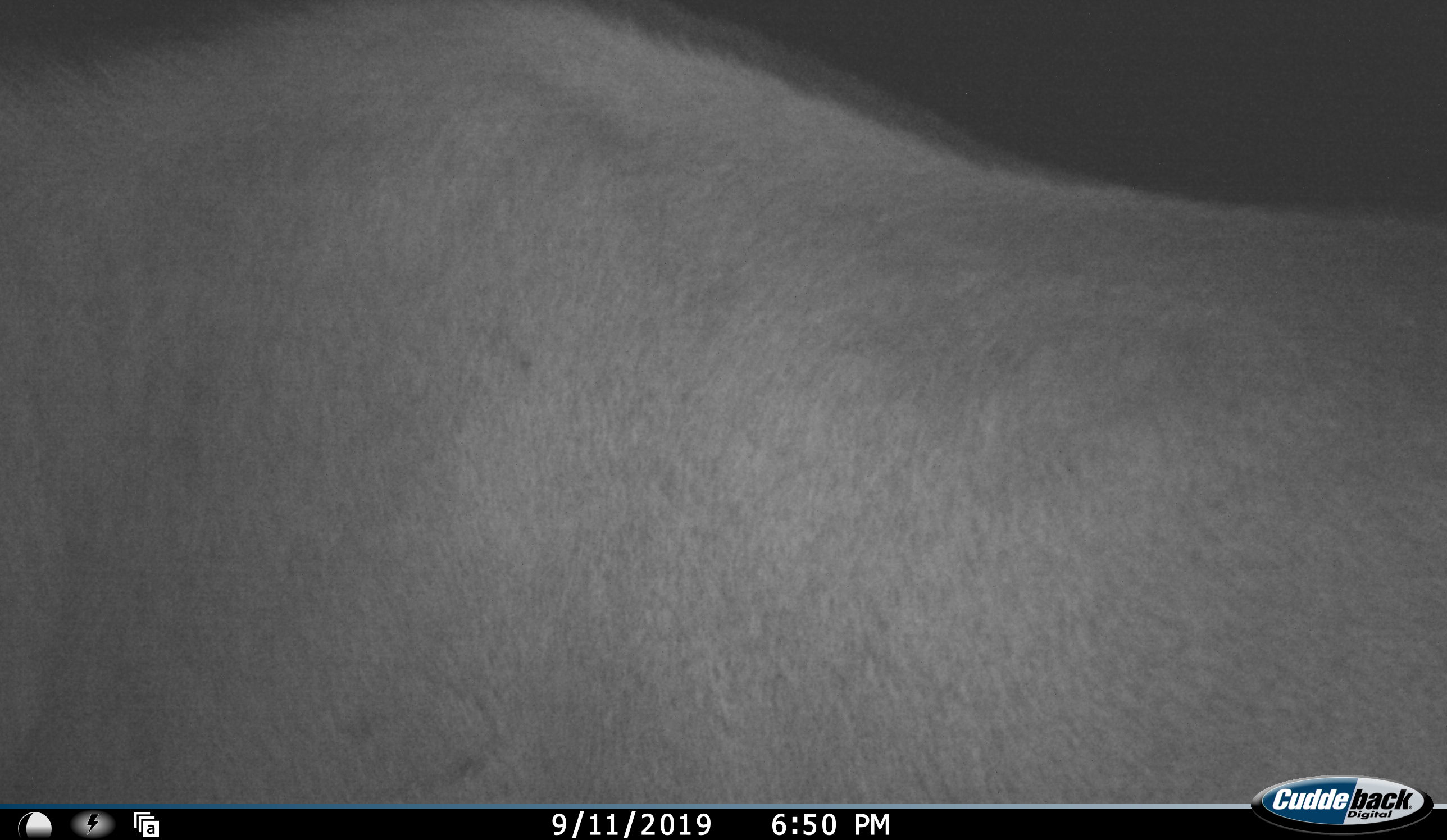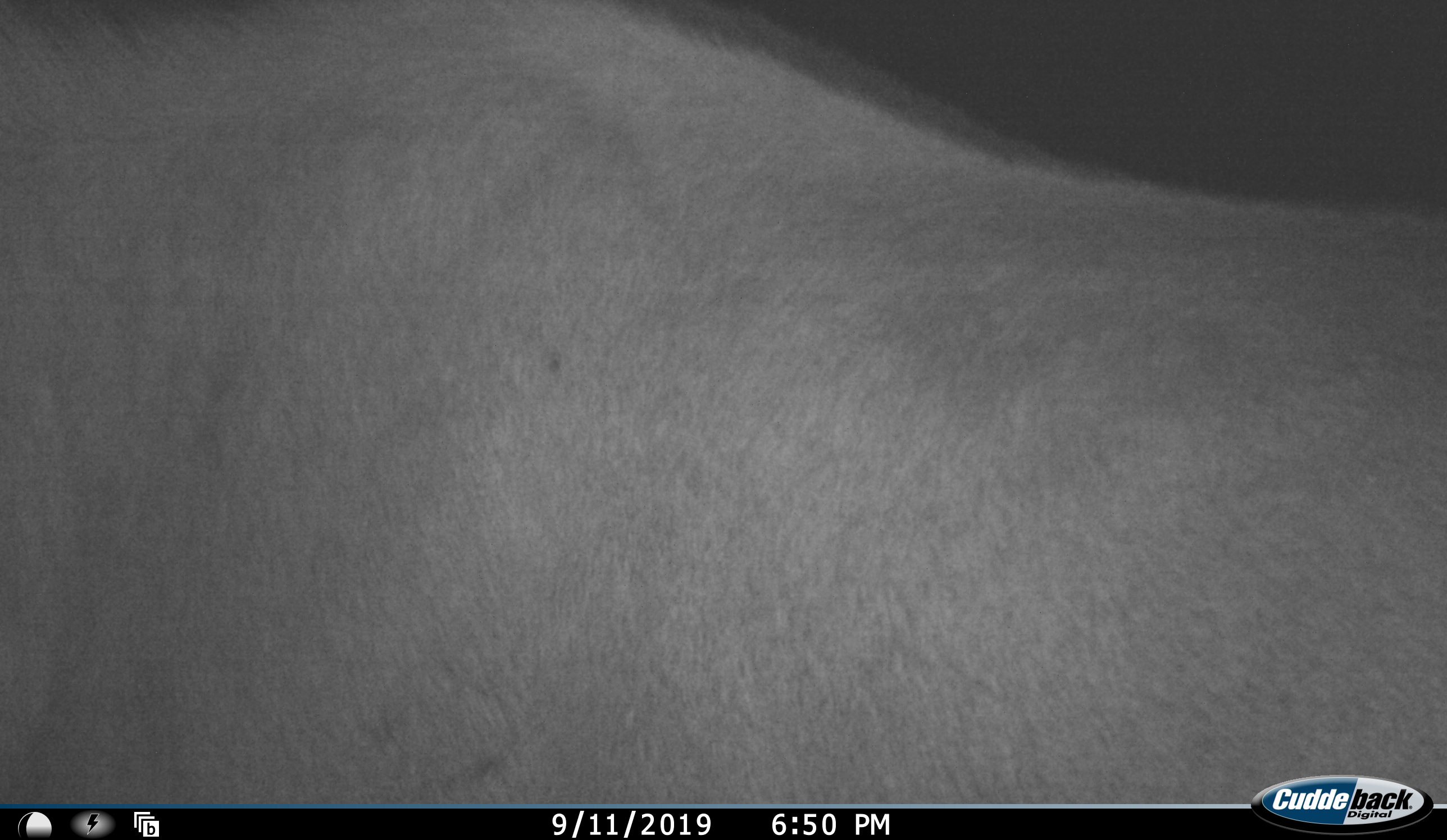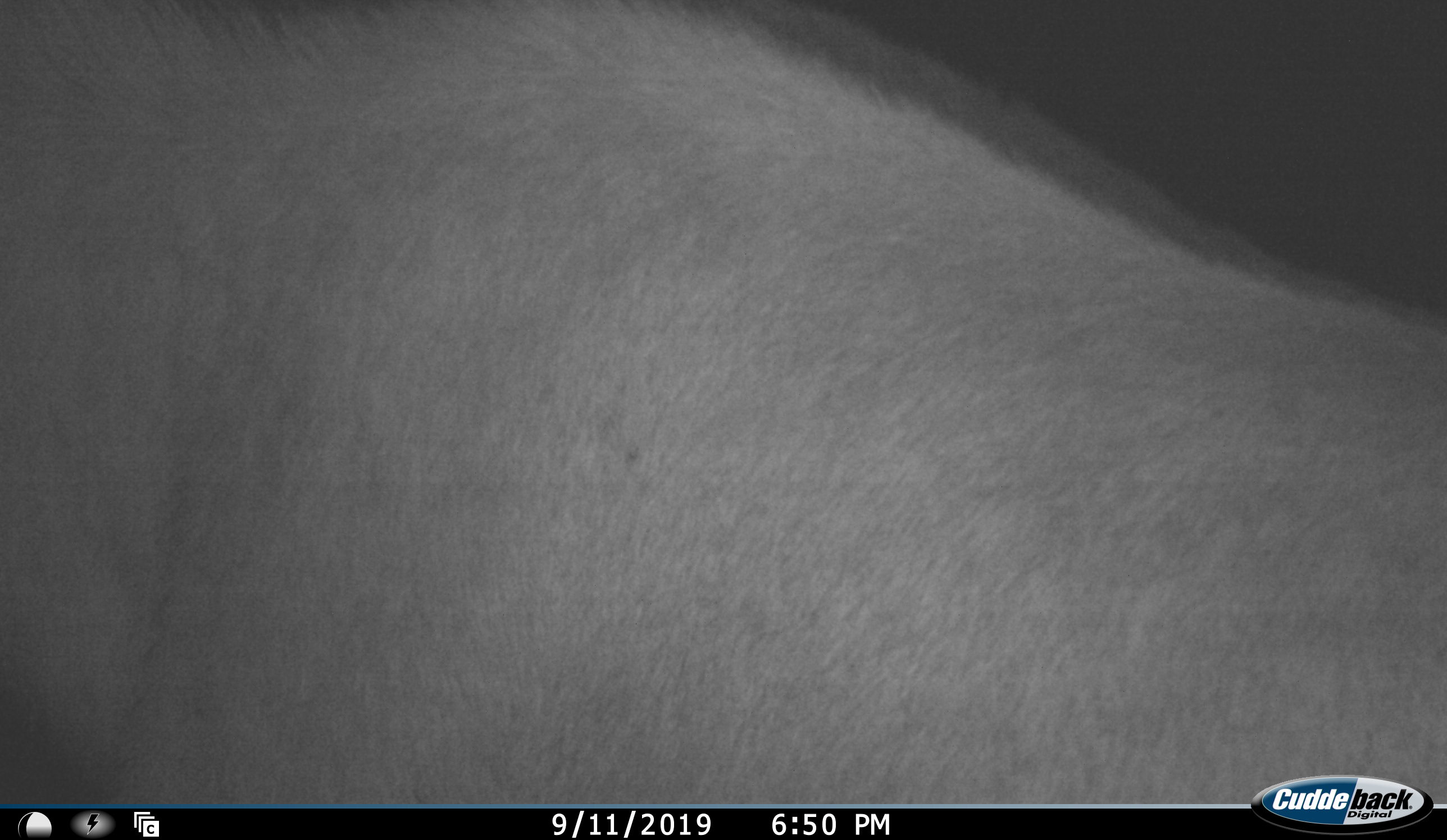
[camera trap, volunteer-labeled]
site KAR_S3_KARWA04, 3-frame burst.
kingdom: Animalia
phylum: Chordata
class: Mammalia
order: Artiodactyla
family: Bovidae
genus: Oryx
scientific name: Oryx gazella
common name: gemsbok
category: oryx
Oryx (gemsbok) (Oryx gazella), count 1. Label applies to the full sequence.